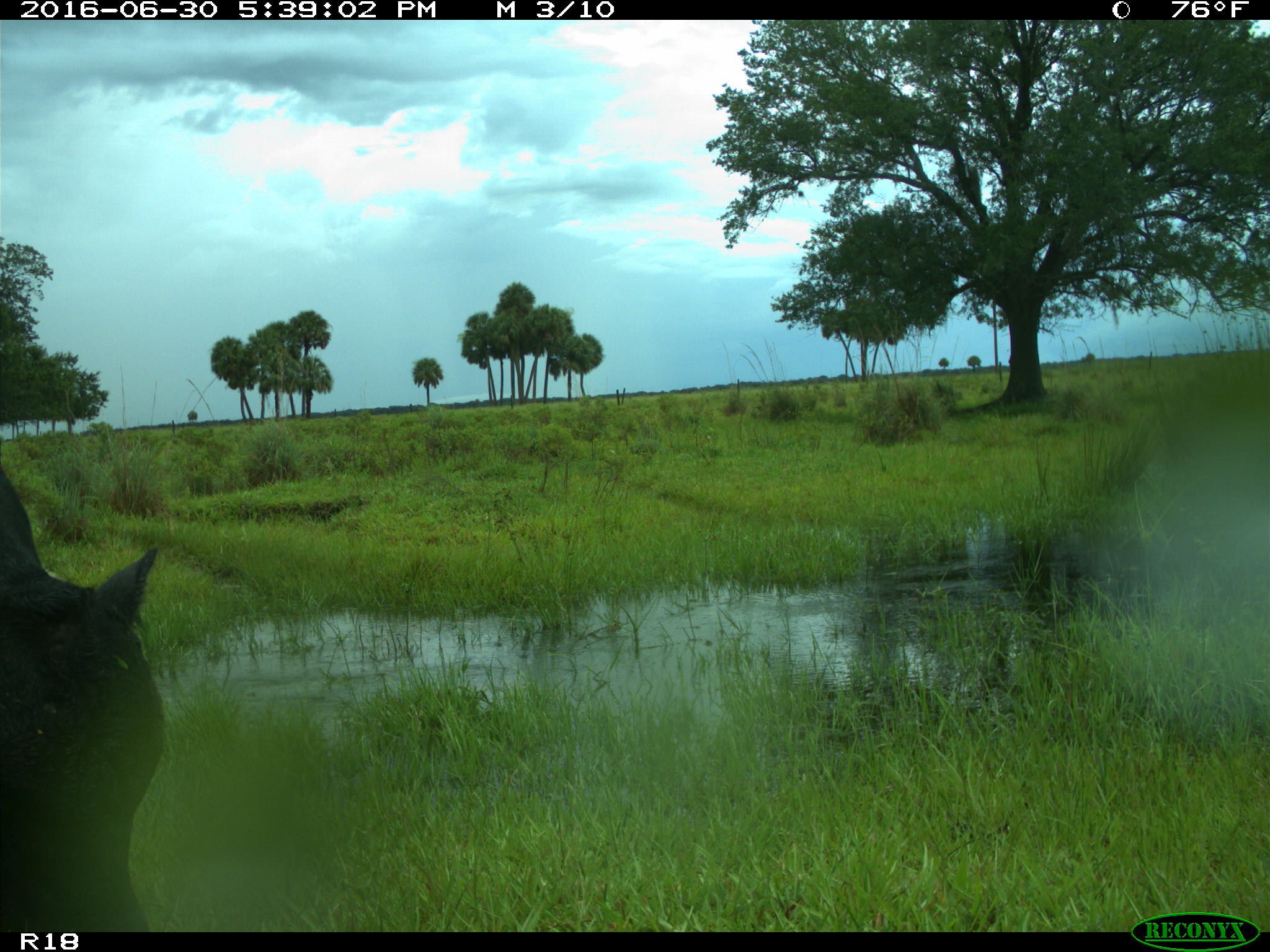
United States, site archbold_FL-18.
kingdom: Animalia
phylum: Chordata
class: Mammalia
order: Artiodactyla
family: Bovidae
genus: Bos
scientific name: Bos taurus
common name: domestic cow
Bos taurus (domestic cow).